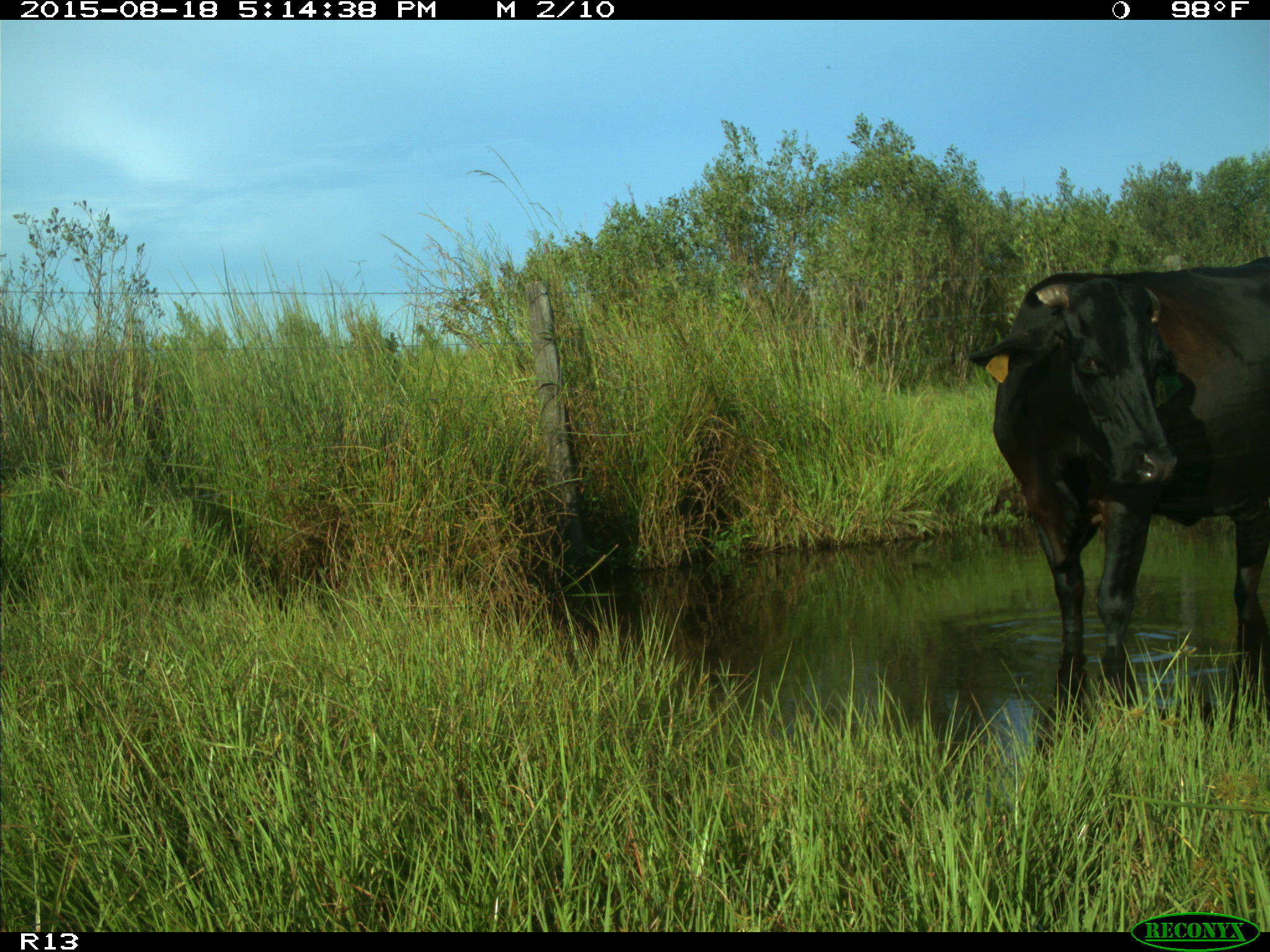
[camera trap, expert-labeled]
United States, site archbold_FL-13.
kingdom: Animalia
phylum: Chordata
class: Mammalia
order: Artiodactyla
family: Bovidae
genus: Bos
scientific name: Bos taurus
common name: domestic cow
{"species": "Bos taurus (domestic cow)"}